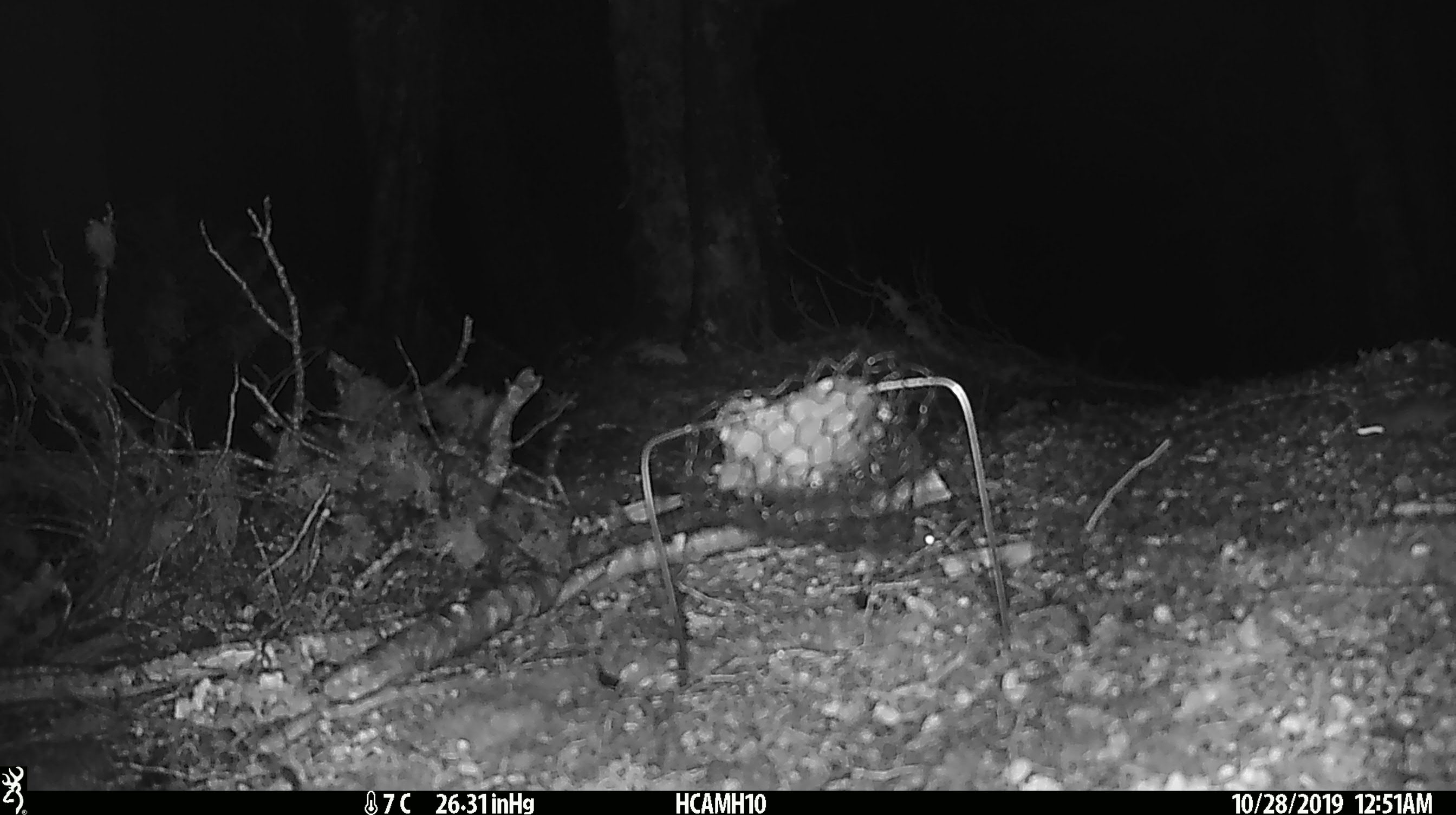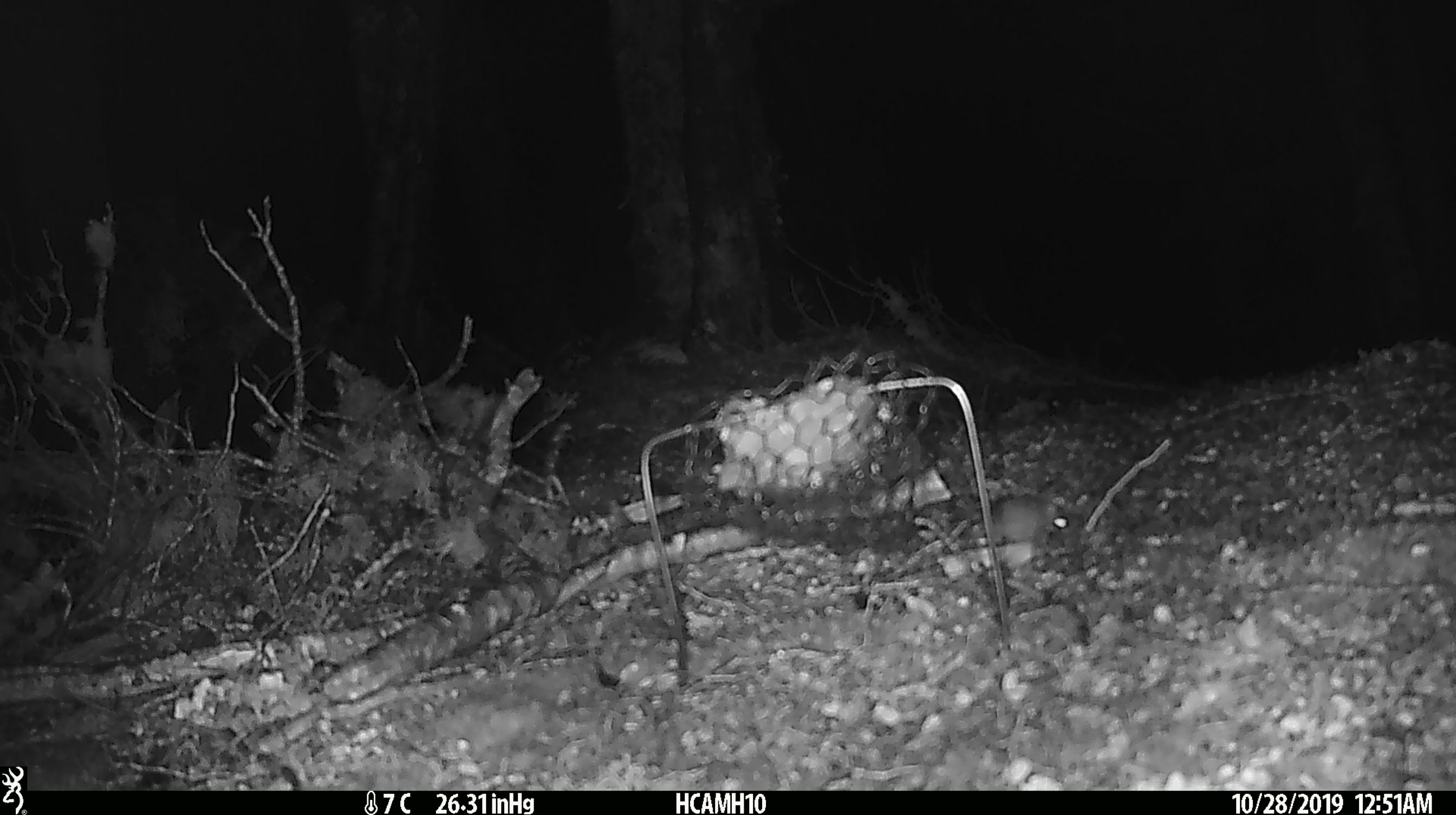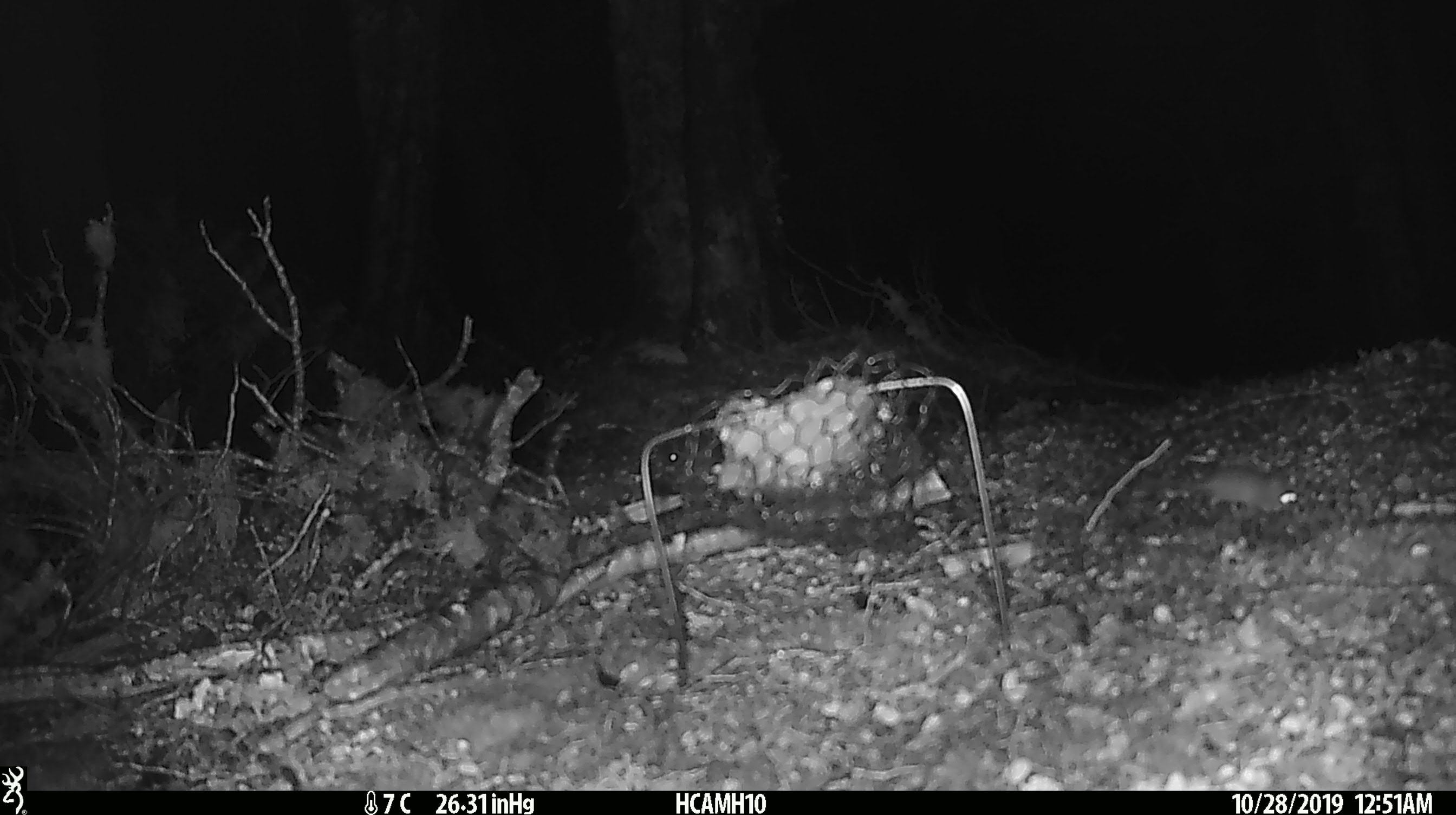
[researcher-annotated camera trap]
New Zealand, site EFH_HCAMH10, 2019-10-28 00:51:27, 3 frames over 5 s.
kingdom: Animalia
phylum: Chordata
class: Mammalia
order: Rodentia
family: Muridae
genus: Mus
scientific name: Mus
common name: mouse